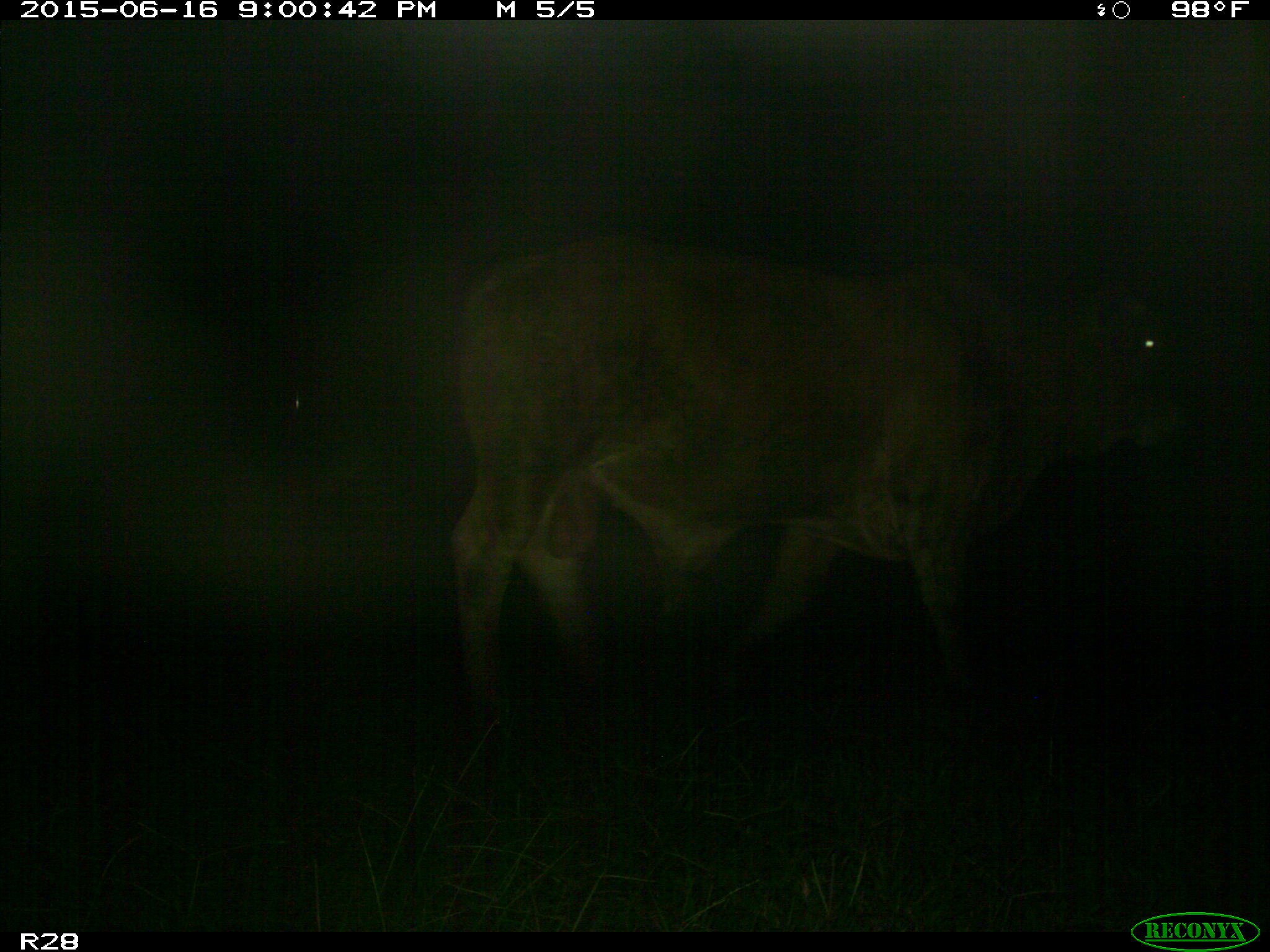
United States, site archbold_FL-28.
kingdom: Animalia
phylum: Chordata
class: Mammalia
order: Artiodactyla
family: Bovidae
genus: Bos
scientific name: Bos taurus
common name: domestic cow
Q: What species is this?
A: Bos taurus (domestic cow).